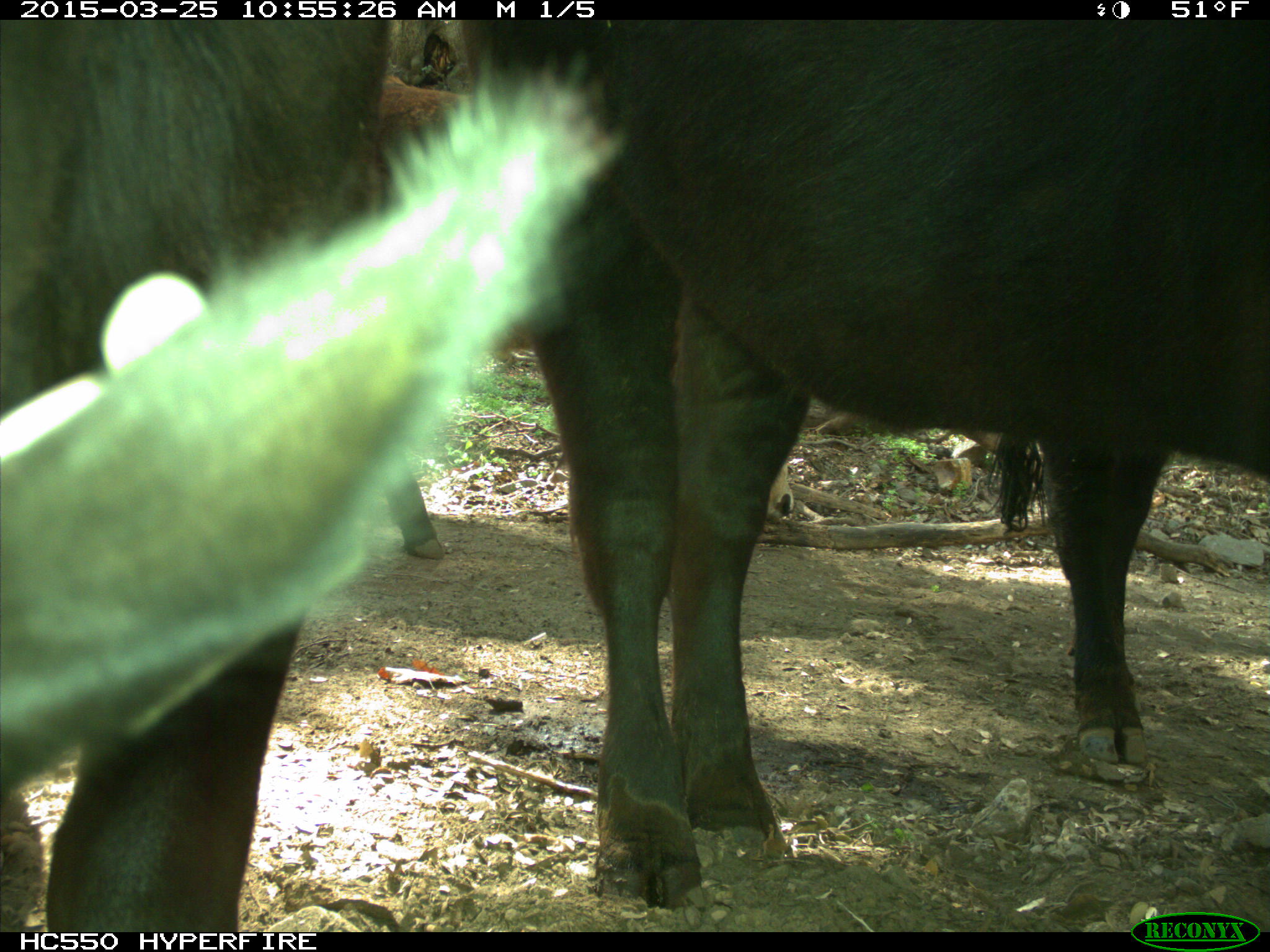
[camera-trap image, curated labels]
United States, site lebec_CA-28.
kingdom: Animalia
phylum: Chordata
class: Mammalia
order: Artiodactyla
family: Bovidae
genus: Bos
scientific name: Bos taurus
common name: domestic cow